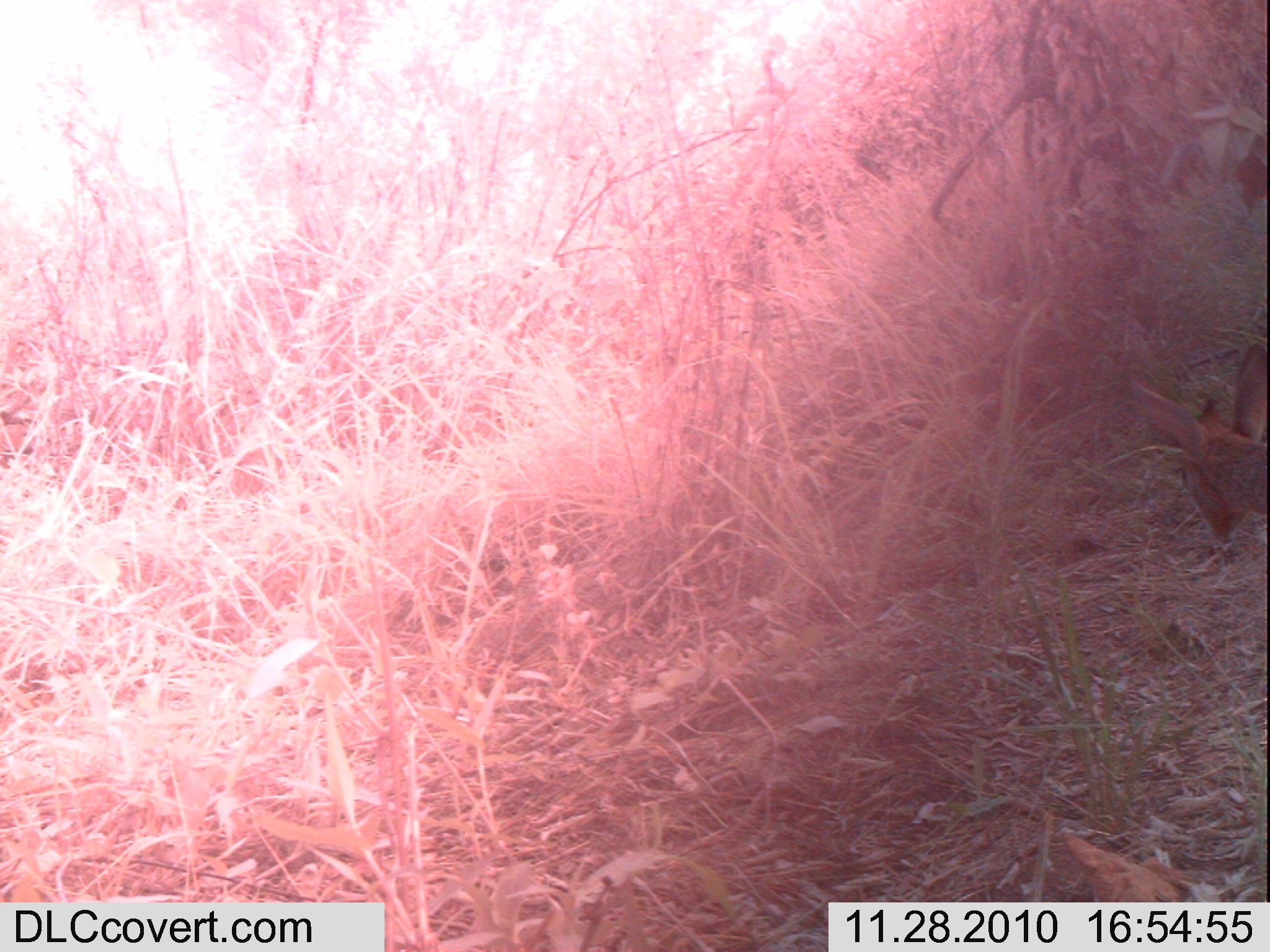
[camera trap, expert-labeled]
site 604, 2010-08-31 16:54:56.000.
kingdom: Animalia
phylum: Chordata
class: Mammalia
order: Artiodactyla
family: Bovidae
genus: Madoqua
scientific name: Madoqua guentheri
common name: günther's dik-dik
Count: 1.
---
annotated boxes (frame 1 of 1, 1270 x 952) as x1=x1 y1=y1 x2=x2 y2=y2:
madoqua guentheri: x1=1126 y1=341 x2=1270 y2=547